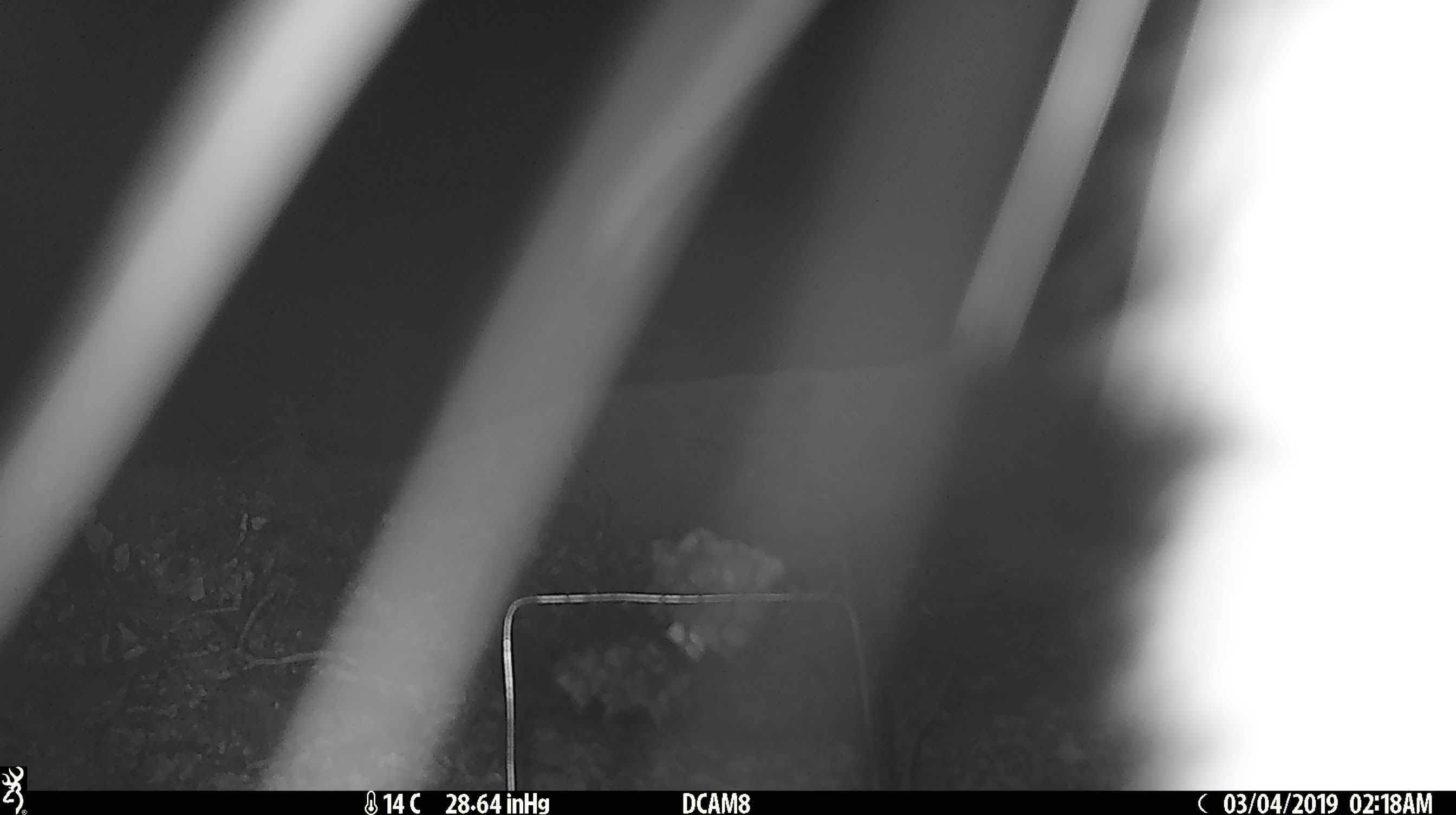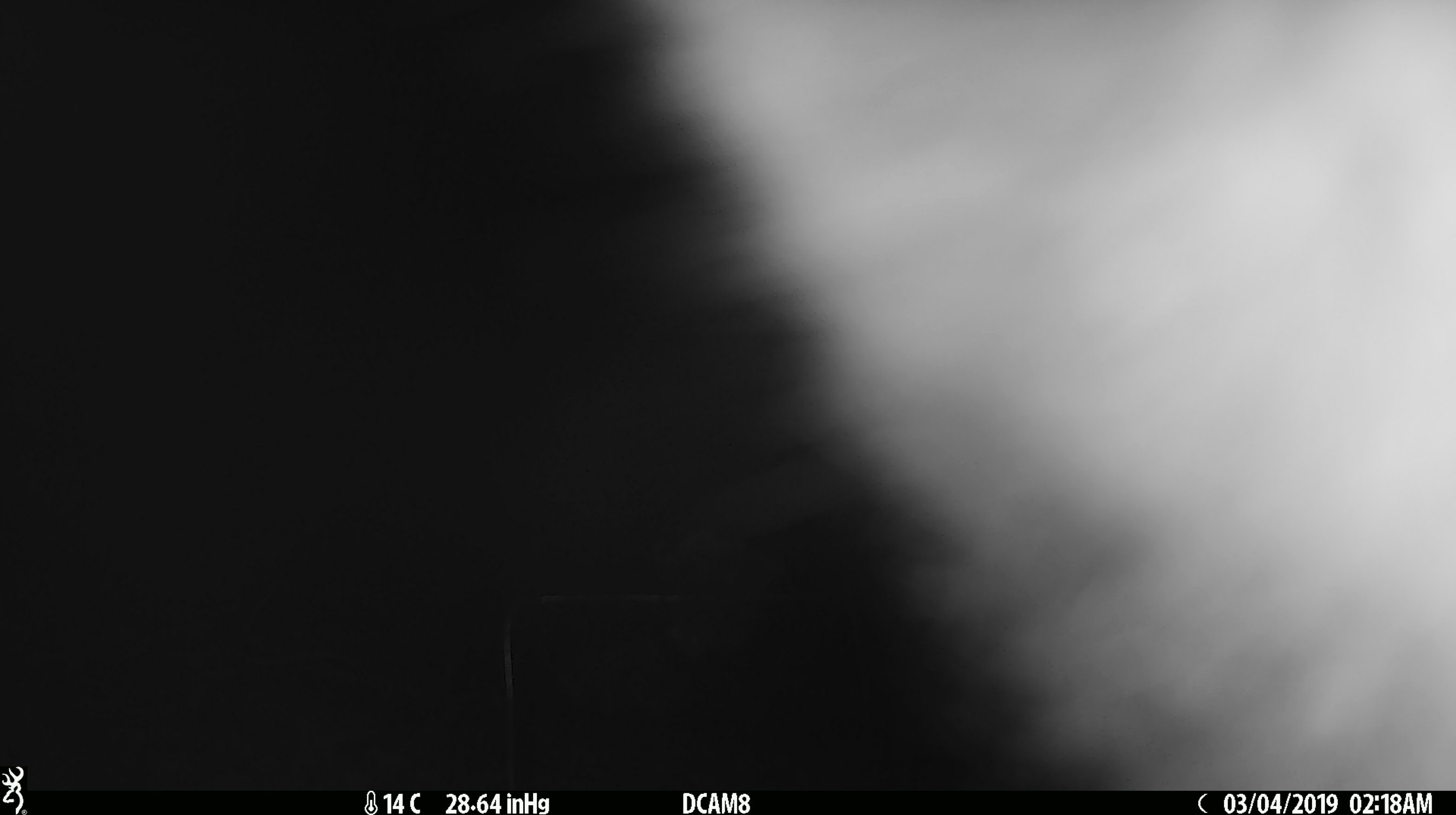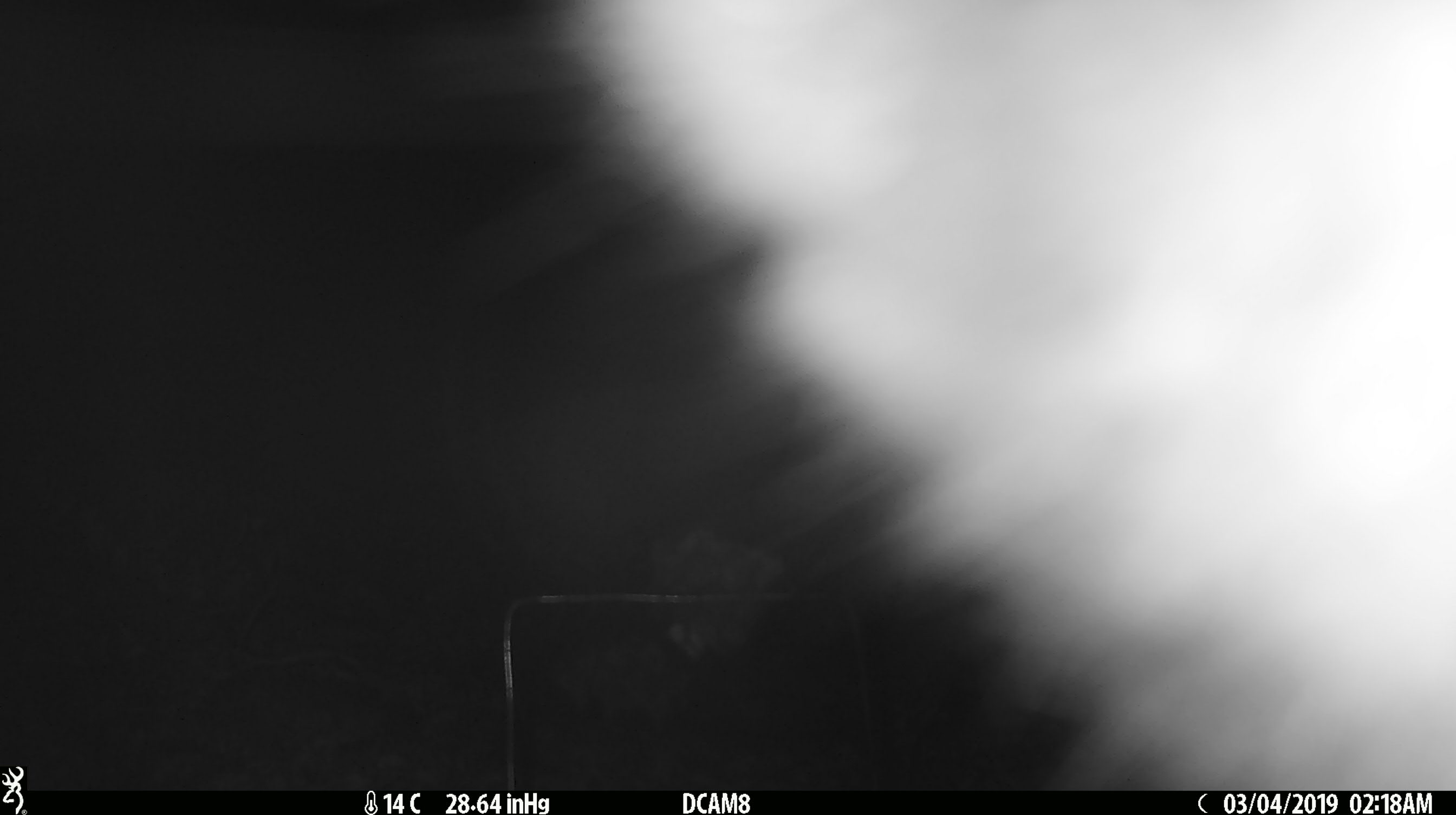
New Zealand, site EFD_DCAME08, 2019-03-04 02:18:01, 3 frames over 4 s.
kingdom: Animalia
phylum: Chordata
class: Mammalia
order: Diprotodontia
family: Phalangeridae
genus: Trichosurus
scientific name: Trichosurus vulpecula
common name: common brushtail possum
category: possum